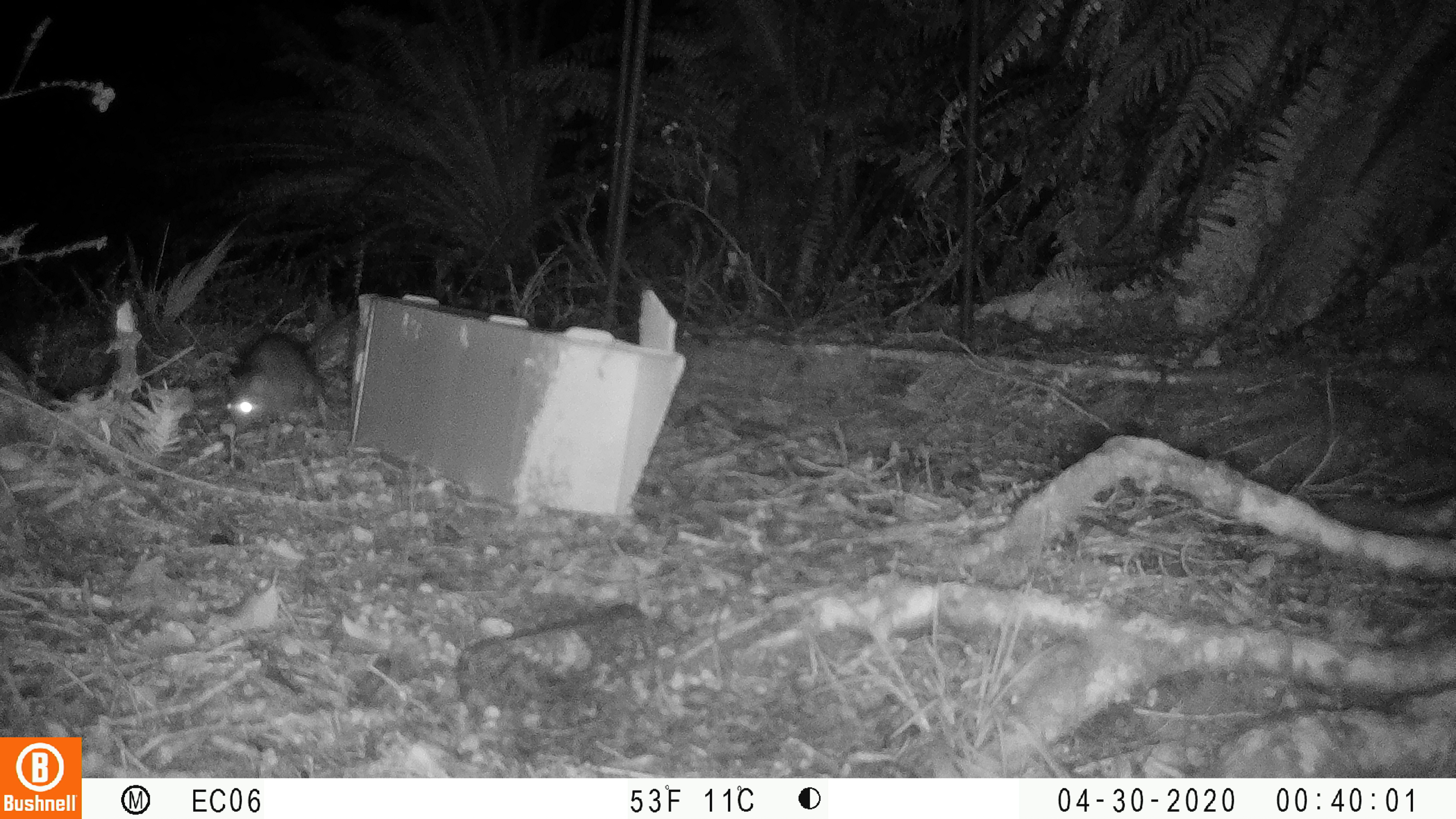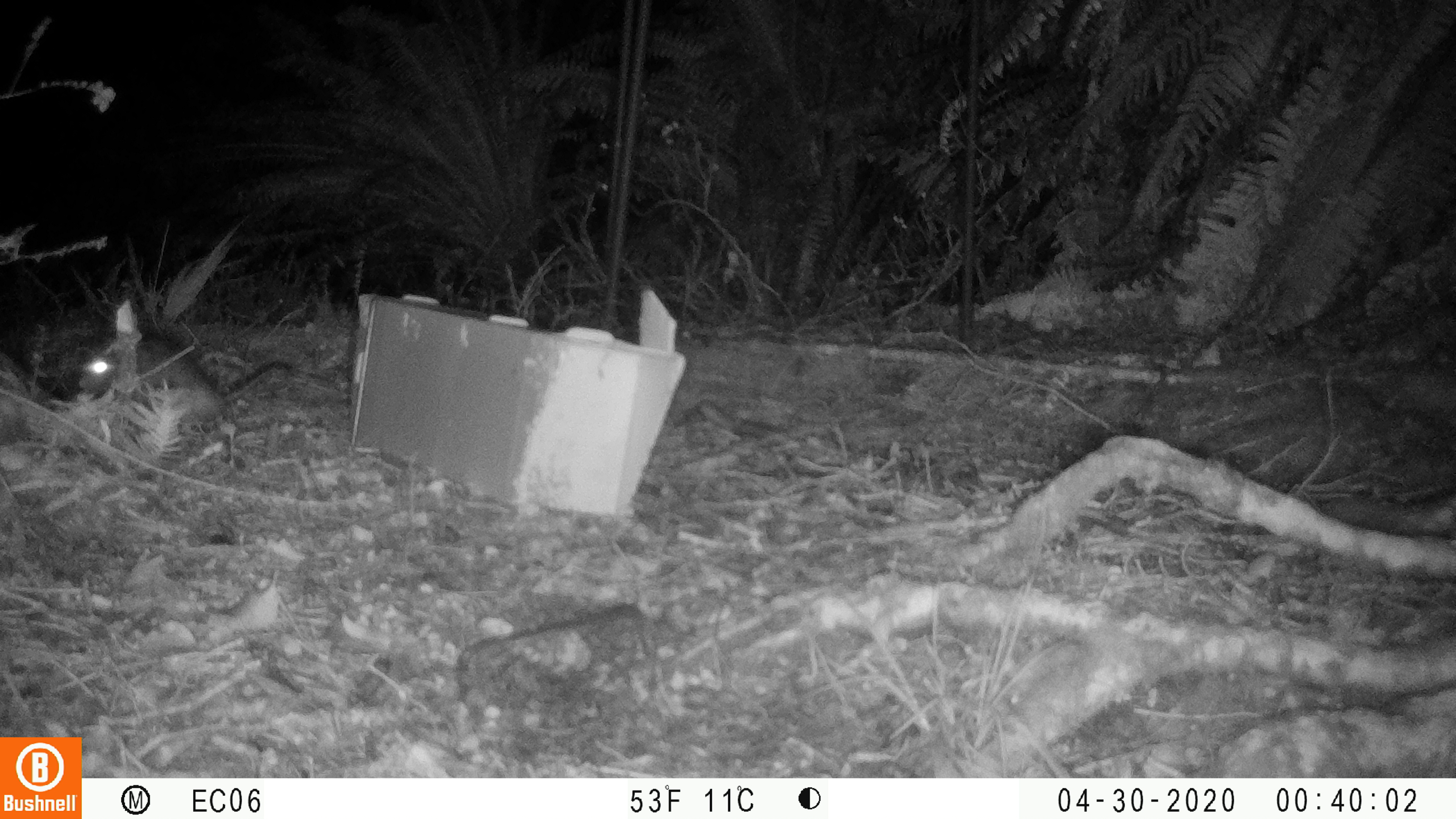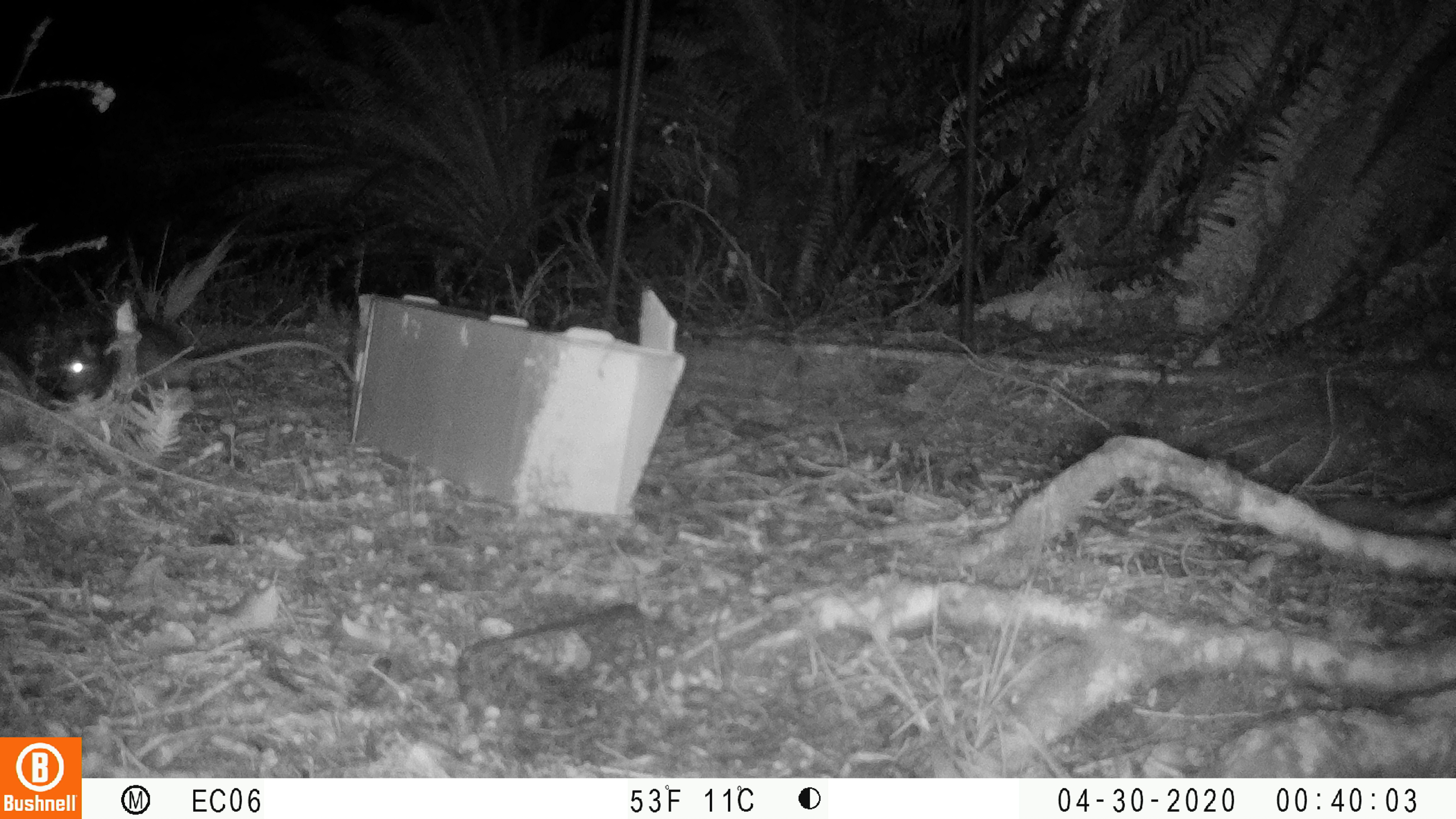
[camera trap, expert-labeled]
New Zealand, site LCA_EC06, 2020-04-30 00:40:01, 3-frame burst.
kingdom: Animalia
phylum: Chordata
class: Mammalia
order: Rodentia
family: Muridae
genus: Rattus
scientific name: Rattus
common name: rat